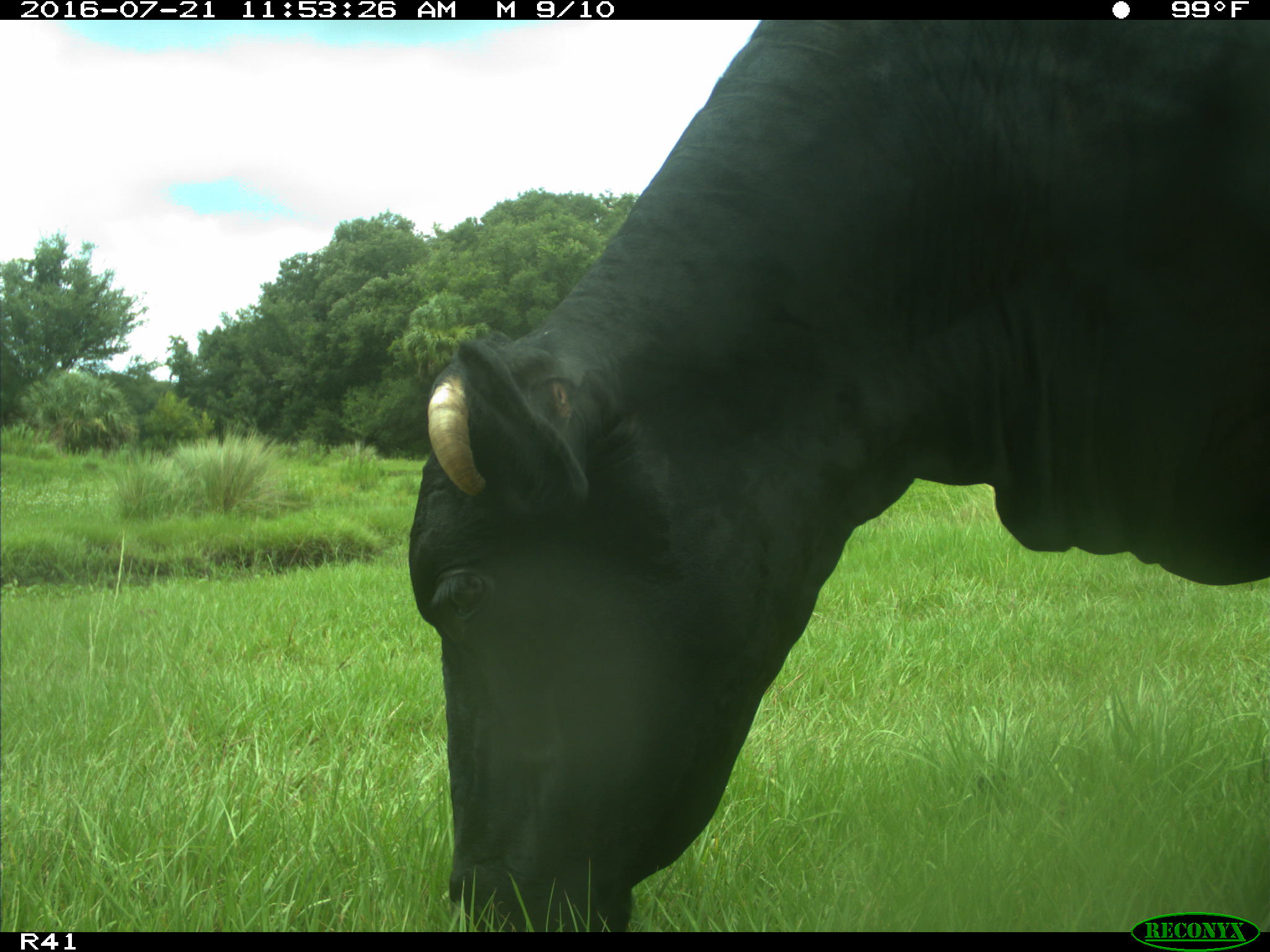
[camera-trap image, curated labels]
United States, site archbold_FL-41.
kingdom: Animalia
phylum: Chordata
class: Mammalia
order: Artiodactyla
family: Bovidae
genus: Bos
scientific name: Bos taurus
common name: domestic cow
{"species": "Bos taurus (domestic cow)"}